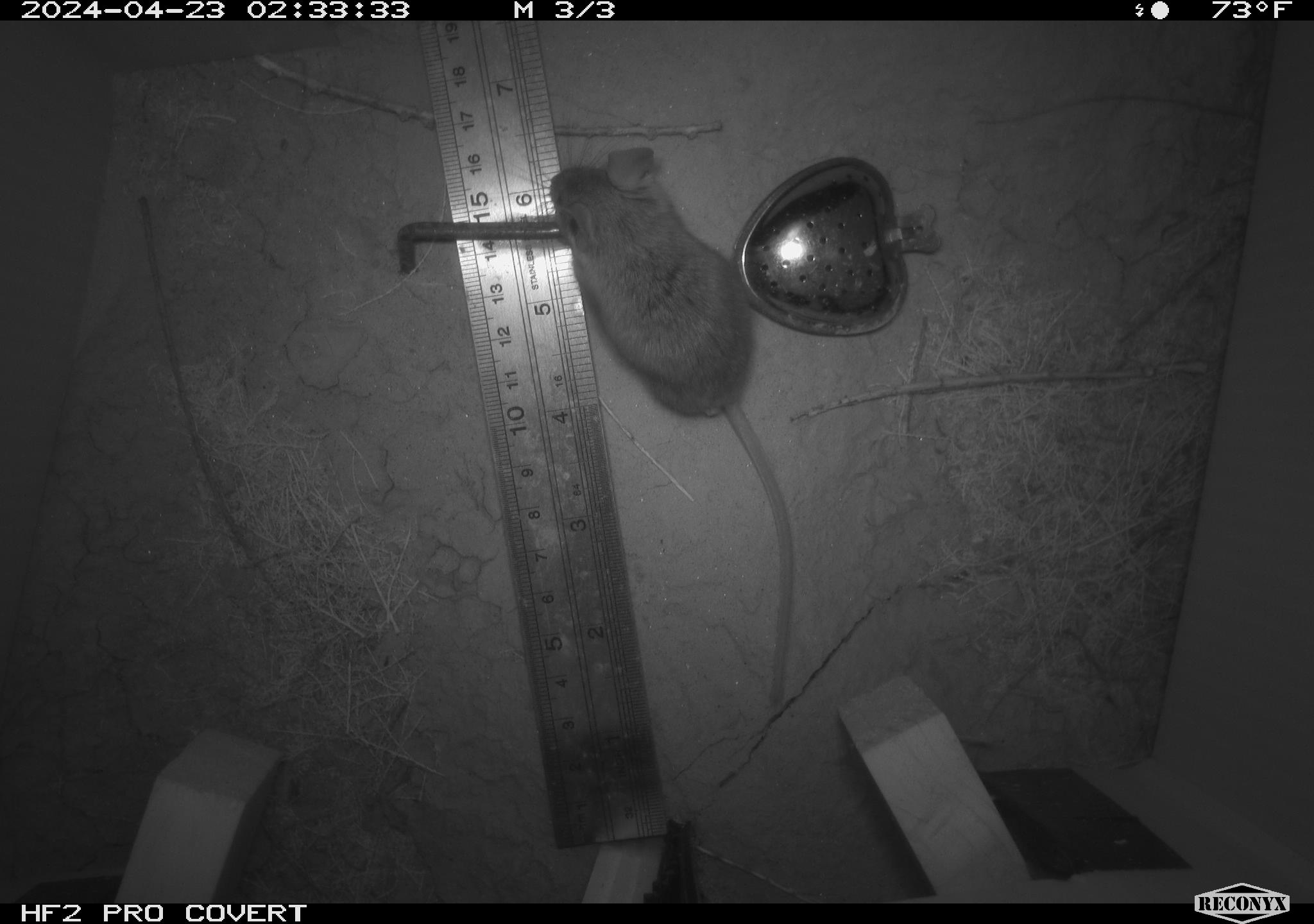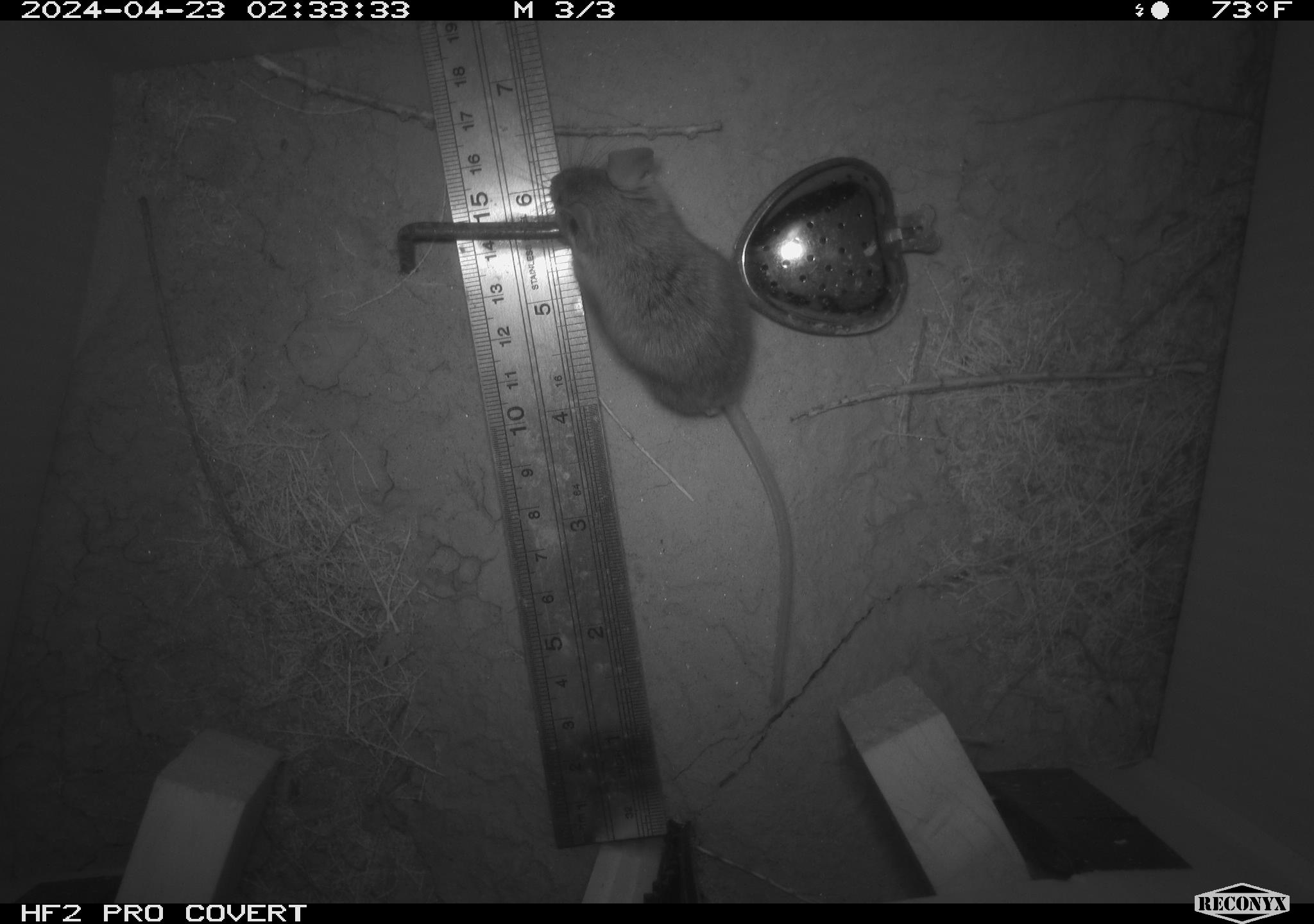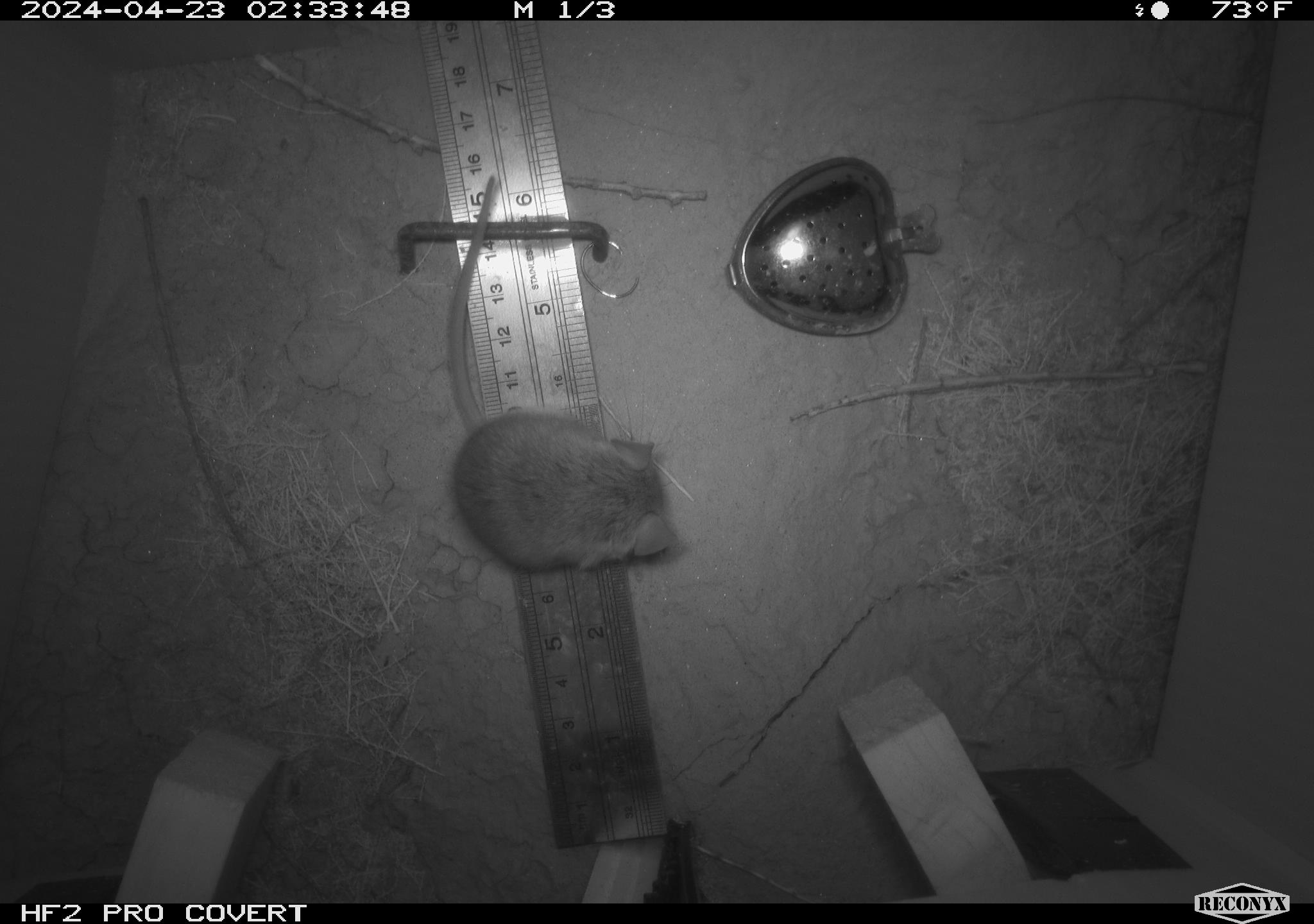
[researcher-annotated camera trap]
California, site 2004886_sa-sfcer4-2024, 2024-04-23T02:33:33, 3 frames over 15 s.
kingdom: Animalia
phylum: Chordata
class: Mammalia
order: Rodentia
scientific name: Rodentia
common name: mouse species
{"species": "mouse species (Rodentia)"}